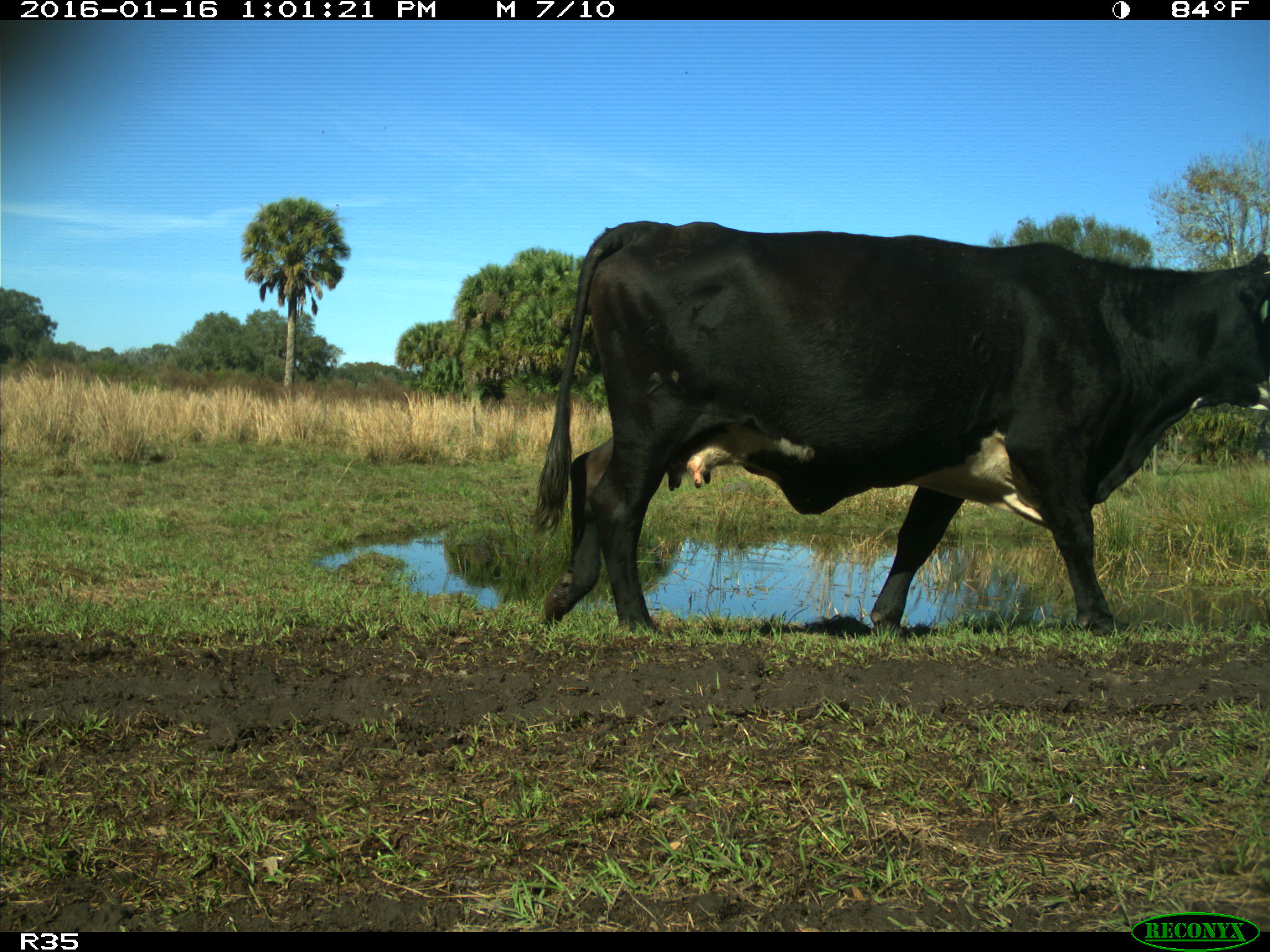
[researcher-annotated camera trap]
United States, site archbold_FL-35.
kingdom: Animalia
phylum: Chordata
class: Mammalia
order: Artiodactyla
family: Bovidae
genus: Bos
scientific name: Bos taurus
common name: domestic cow